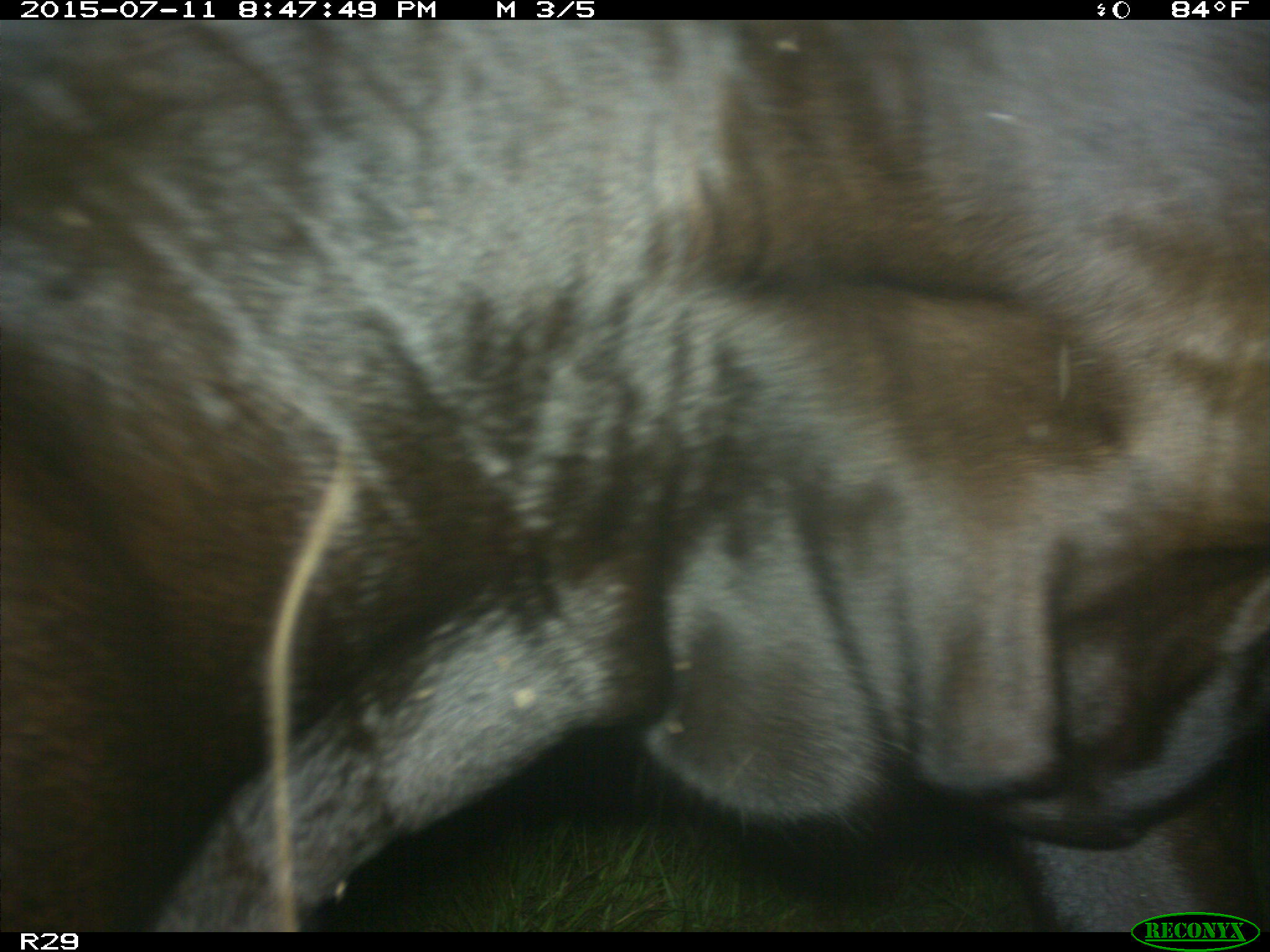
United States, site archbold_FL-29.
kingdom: Animalia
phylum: Chordata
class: Mammalia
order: Artiodactyla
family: Bovidae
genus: Bos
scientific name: Bos taurus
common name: domestic cow